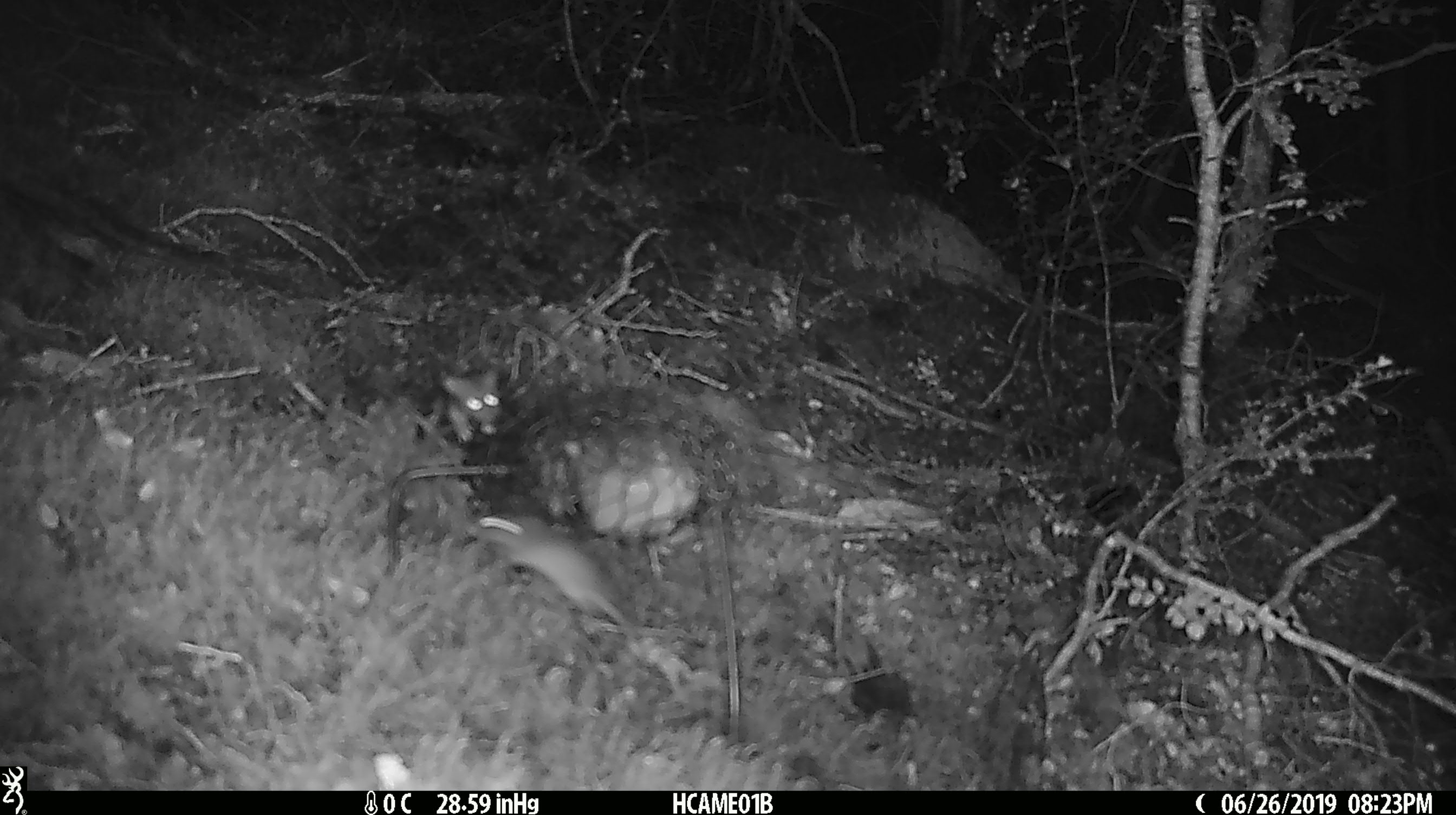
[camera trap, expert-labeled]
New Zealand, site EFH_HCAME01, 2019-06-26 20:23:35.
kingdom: Animalia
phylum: Chordata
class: Mammalia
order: Rodentia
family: Muridae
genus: Mus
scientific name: Mus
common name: mouse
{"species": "mouse (Mus)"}